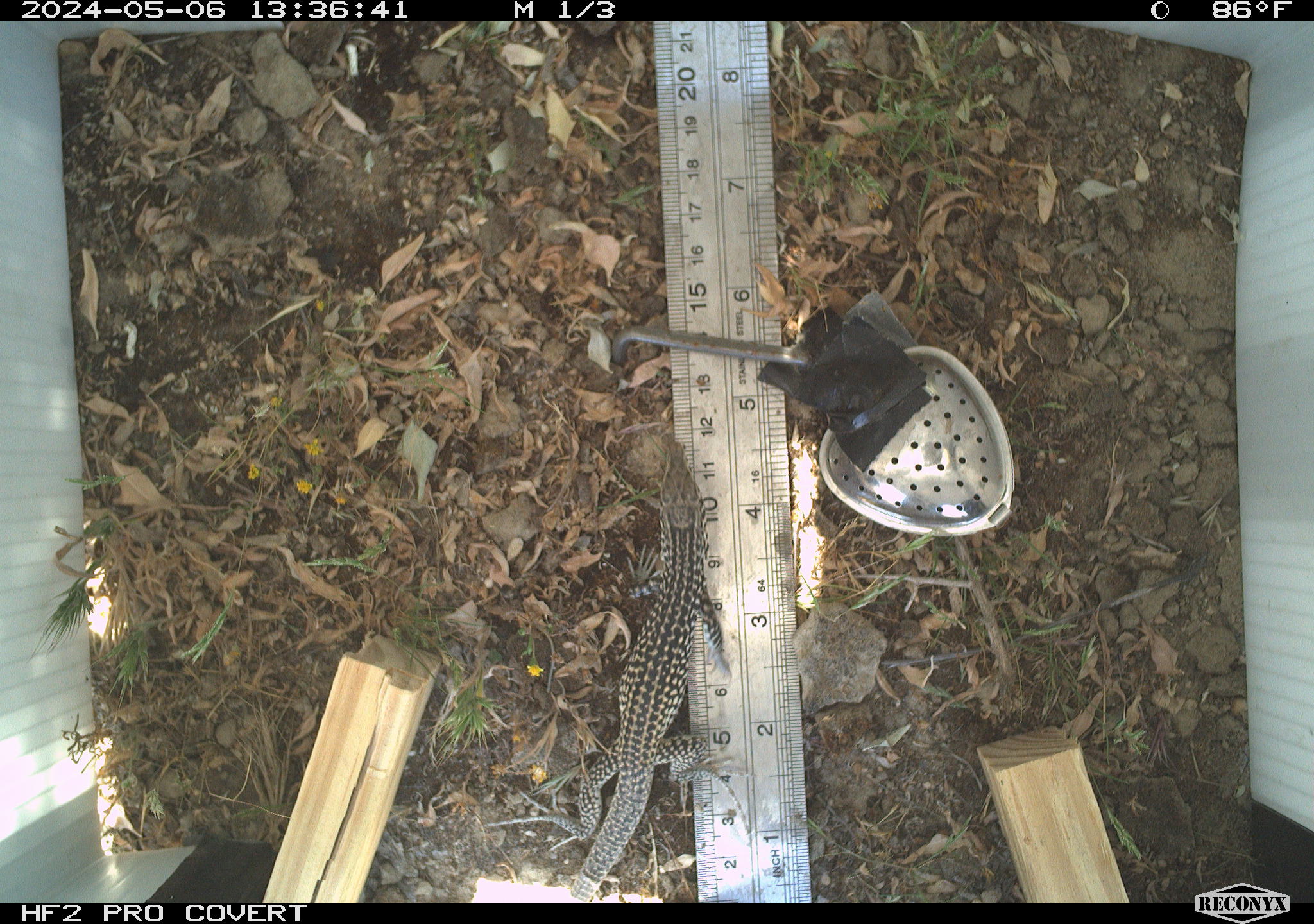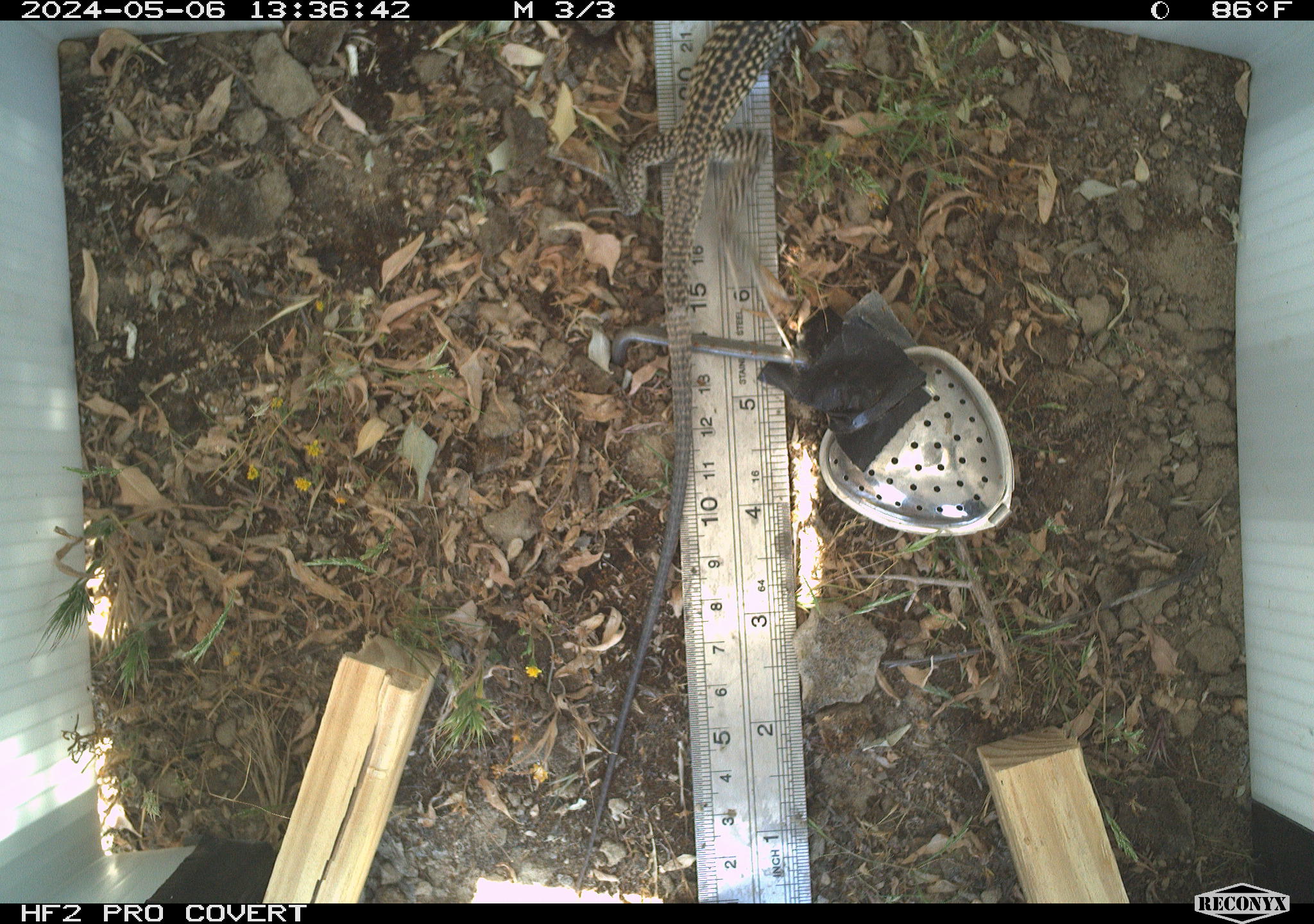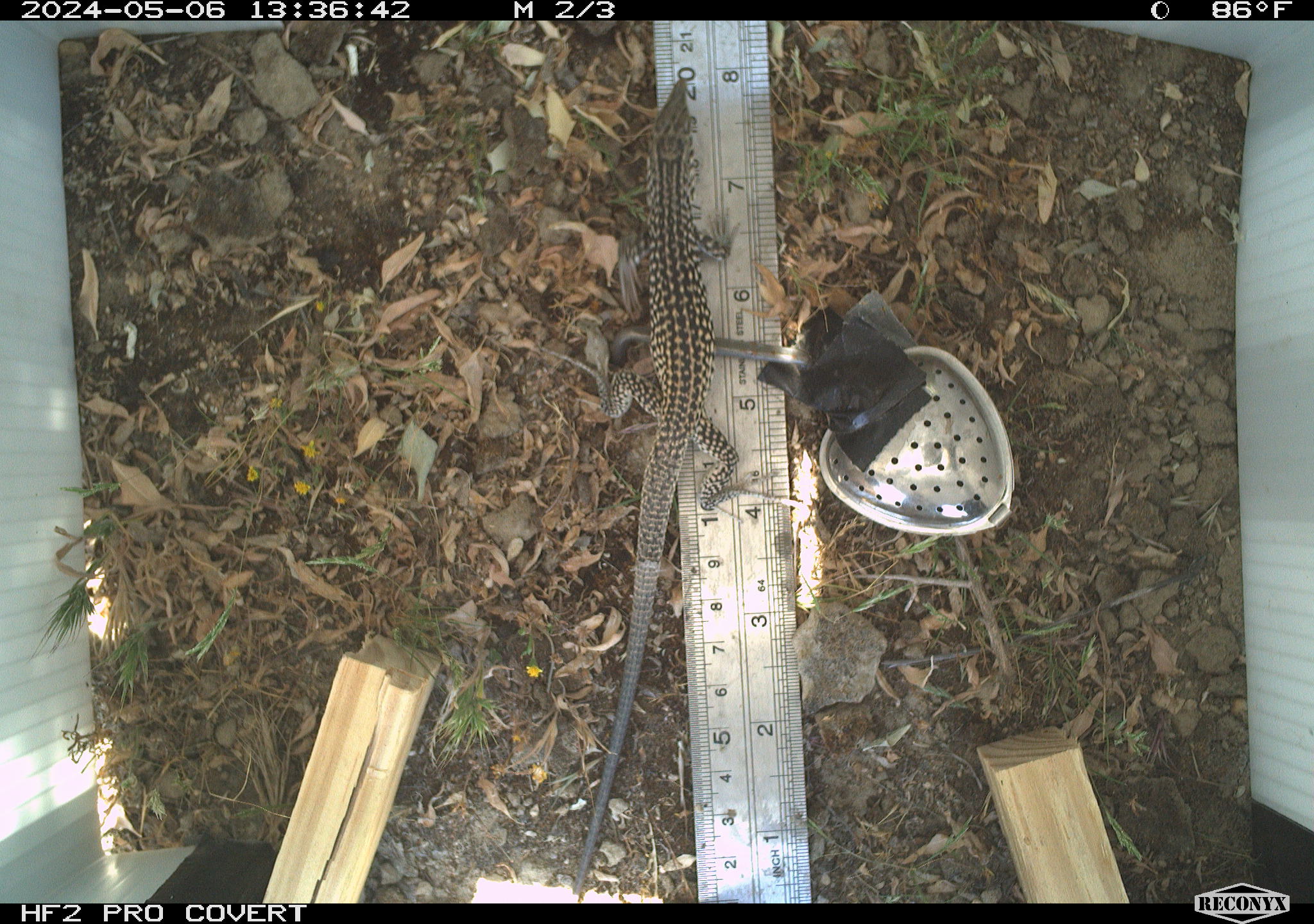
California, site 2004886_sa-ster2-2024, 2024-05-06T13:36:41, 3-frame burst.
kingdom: Animalia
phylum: Chordata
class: Reptilia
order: Squamata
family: Teiidae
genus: Aspidoscelis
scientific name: Aspidoscelis tigris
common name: western whiptail